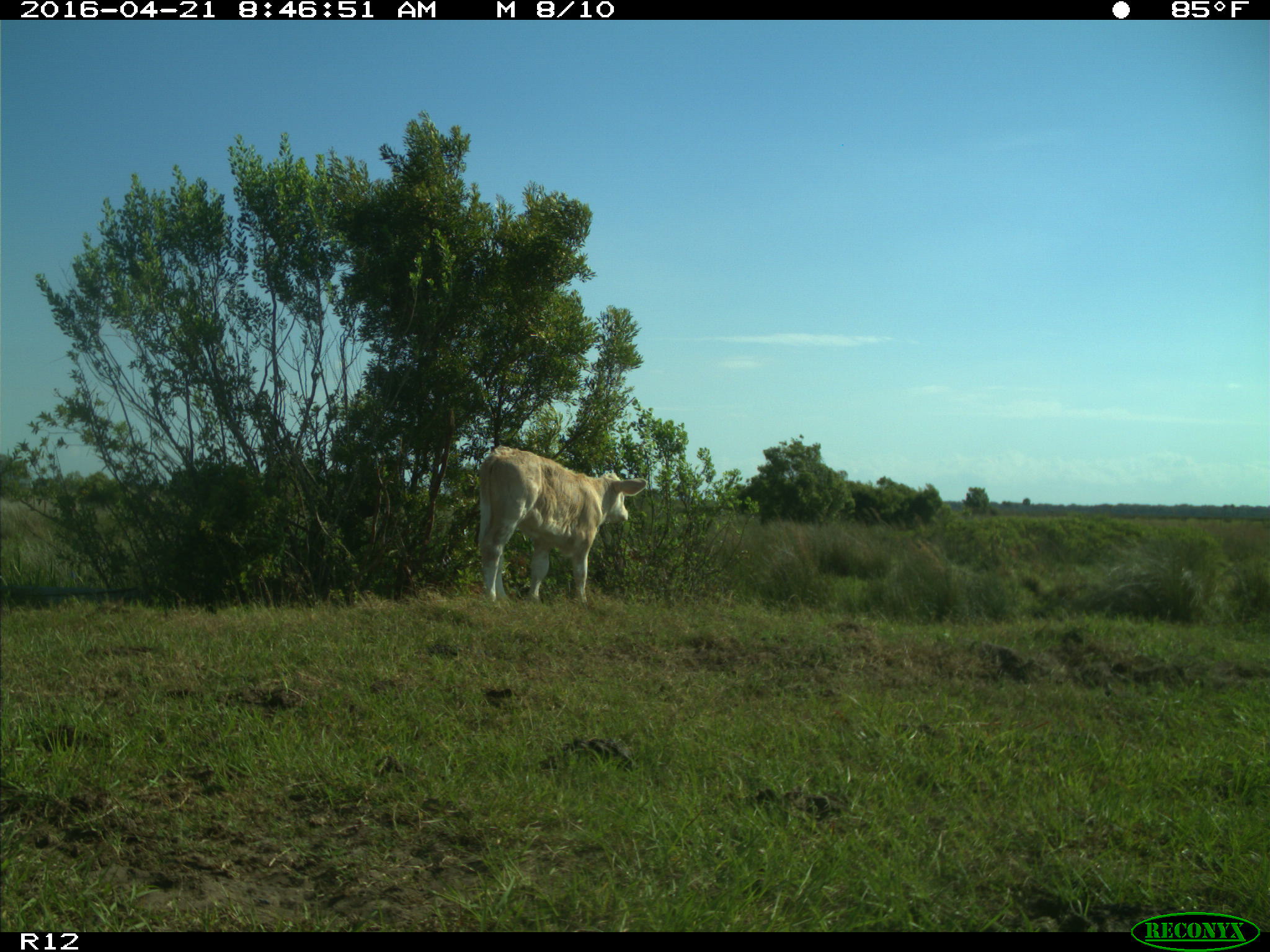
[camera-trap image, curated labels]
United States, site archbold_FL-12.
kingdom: Animalia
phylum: Chordata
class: Mammalia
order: Artiodactyla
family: Bovidae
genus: Bos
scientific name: Bos taurus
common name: domestic cow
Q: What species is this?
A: Bos taurus (domestic cow).